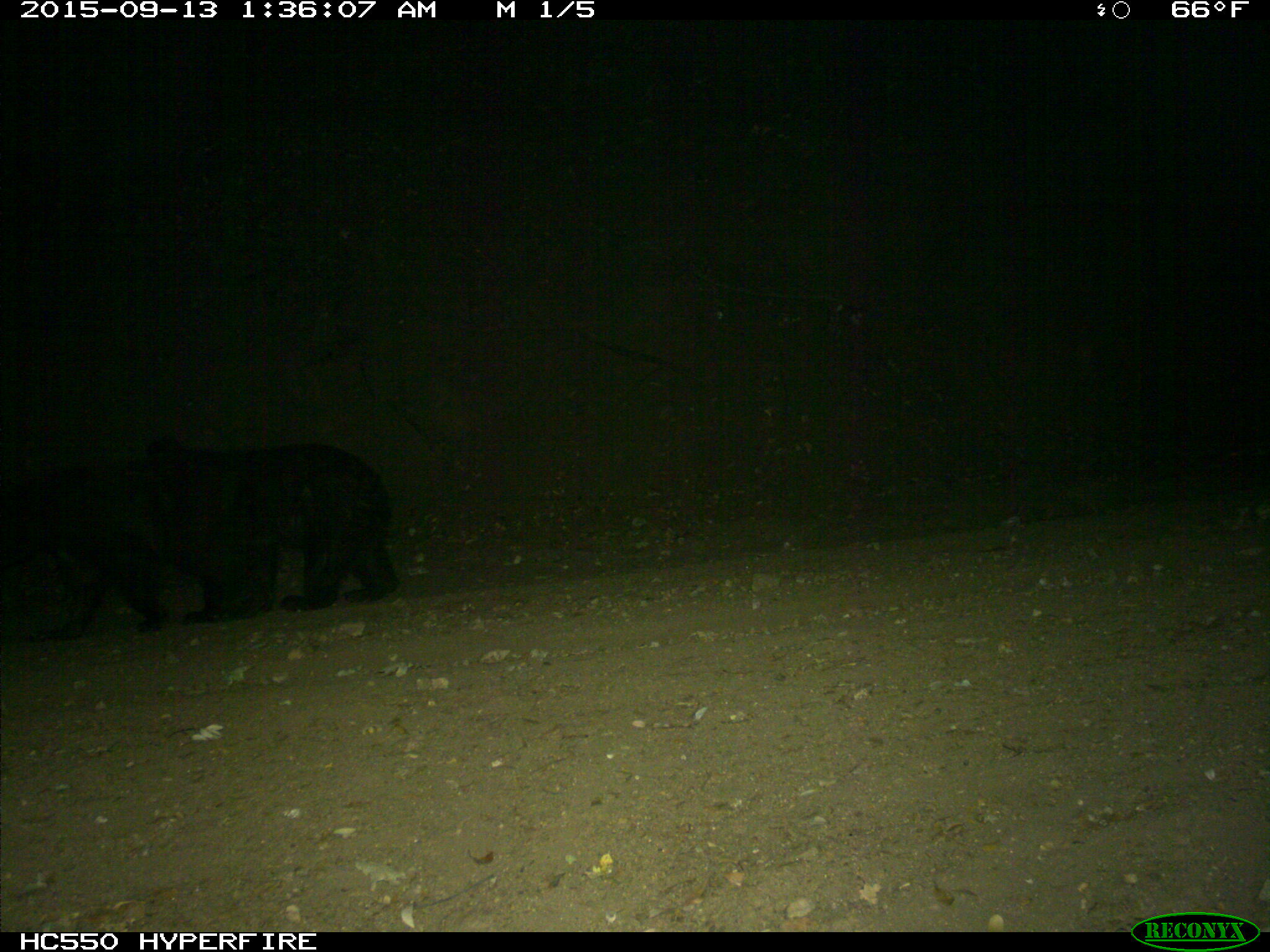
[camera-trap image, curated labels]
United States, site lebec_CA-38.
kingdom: Animalia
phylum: Chordata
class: Mammalia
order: Carnivora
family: Ursidae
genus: Ursus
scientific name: Ursus americanus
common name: american black bear